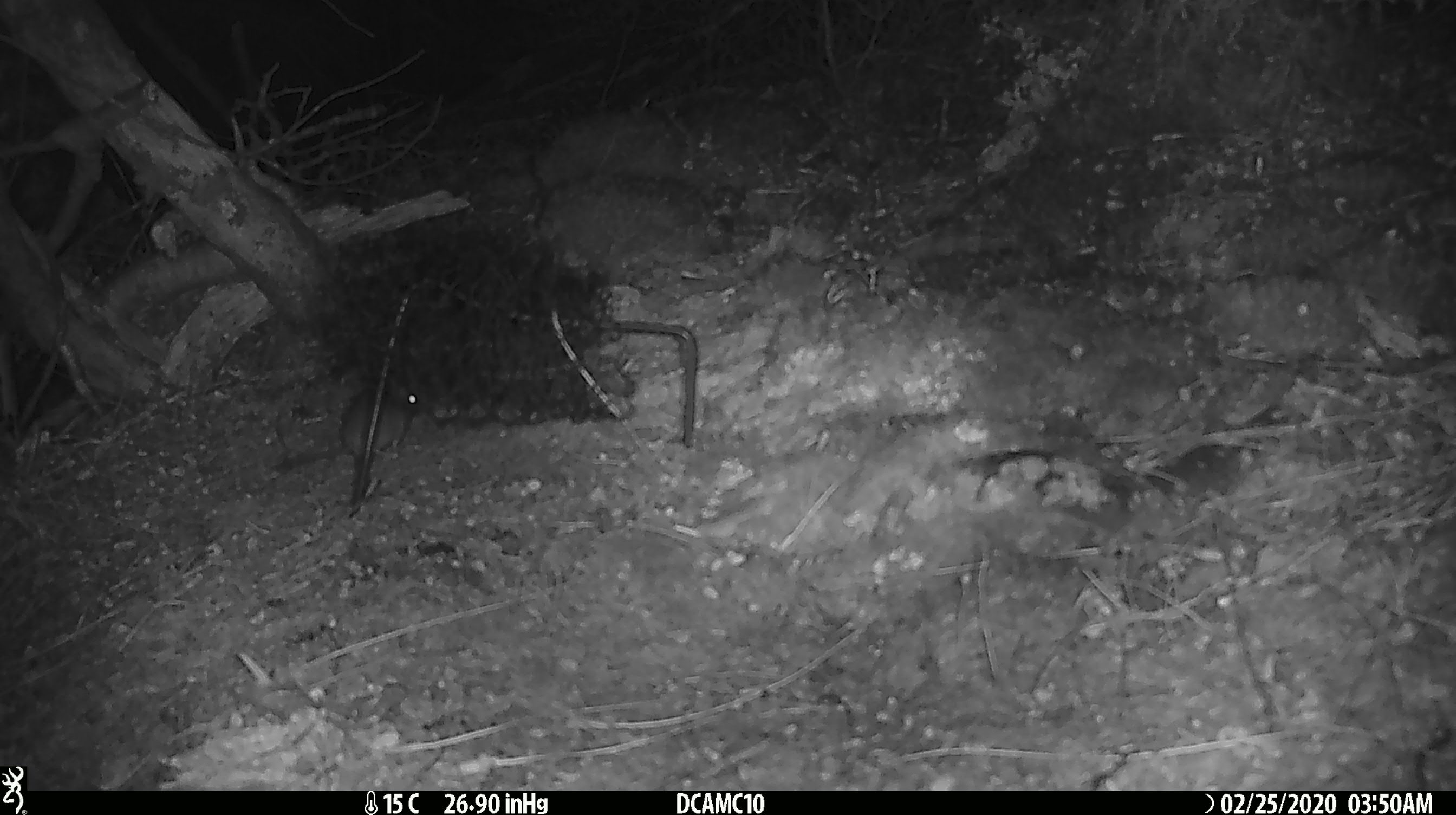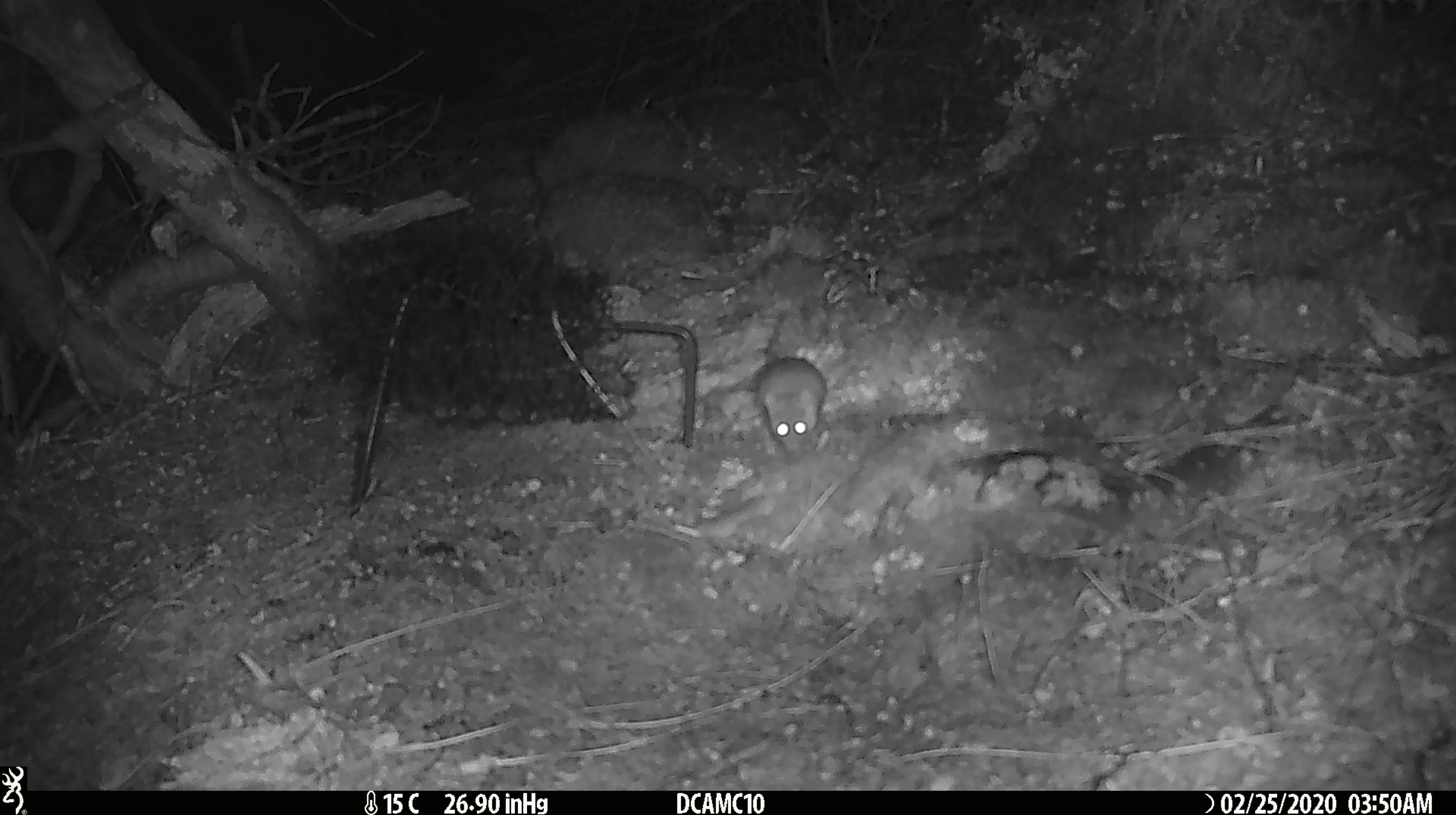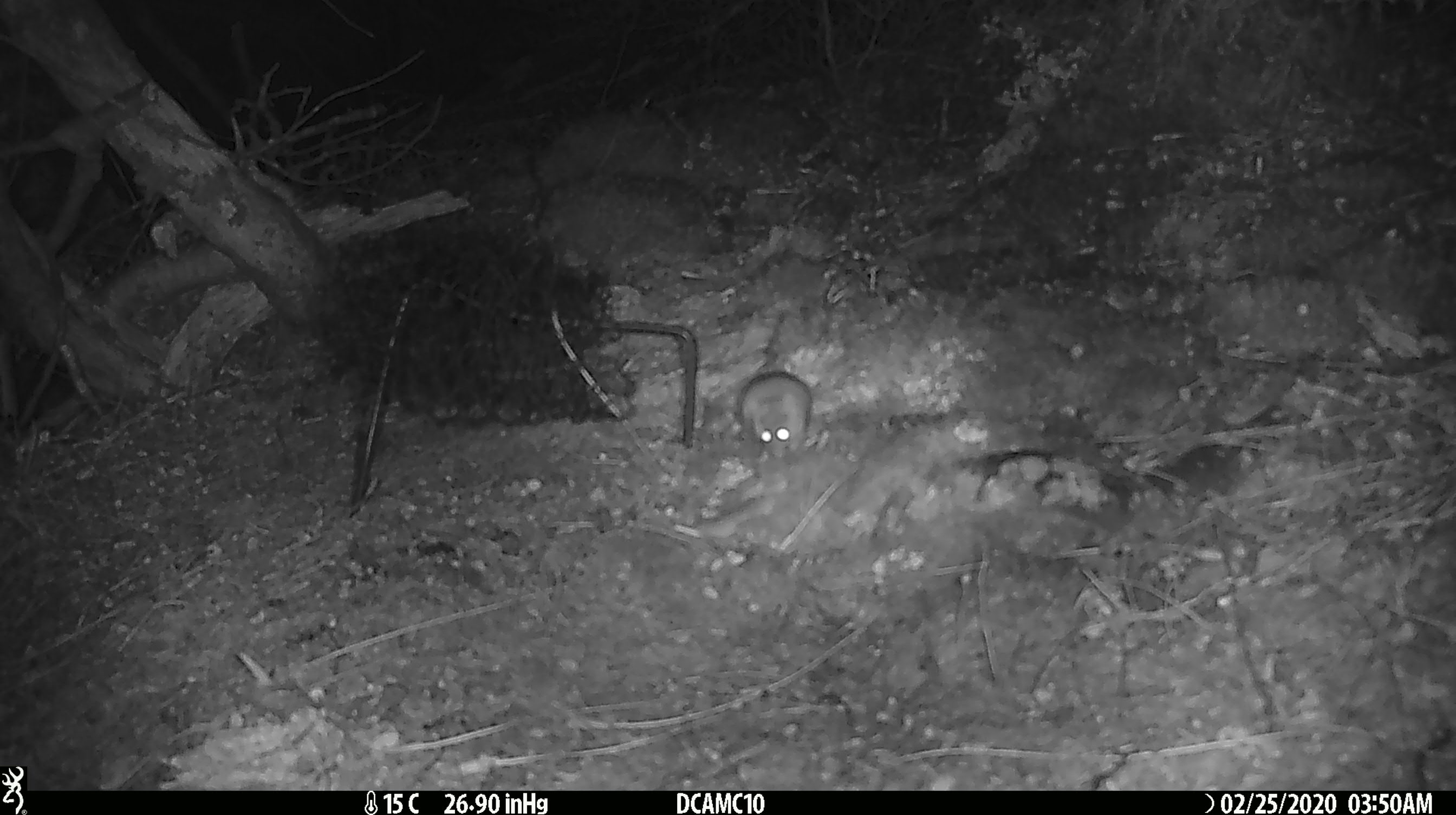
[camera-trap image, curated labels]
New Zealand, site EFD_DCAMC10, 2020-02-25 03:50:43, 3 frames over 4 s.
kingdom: Animalia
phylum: Chordata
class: Mammalia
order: Rodentia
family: Muridae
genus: Mus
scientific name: Mus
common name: mouse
Mouse (Mus).